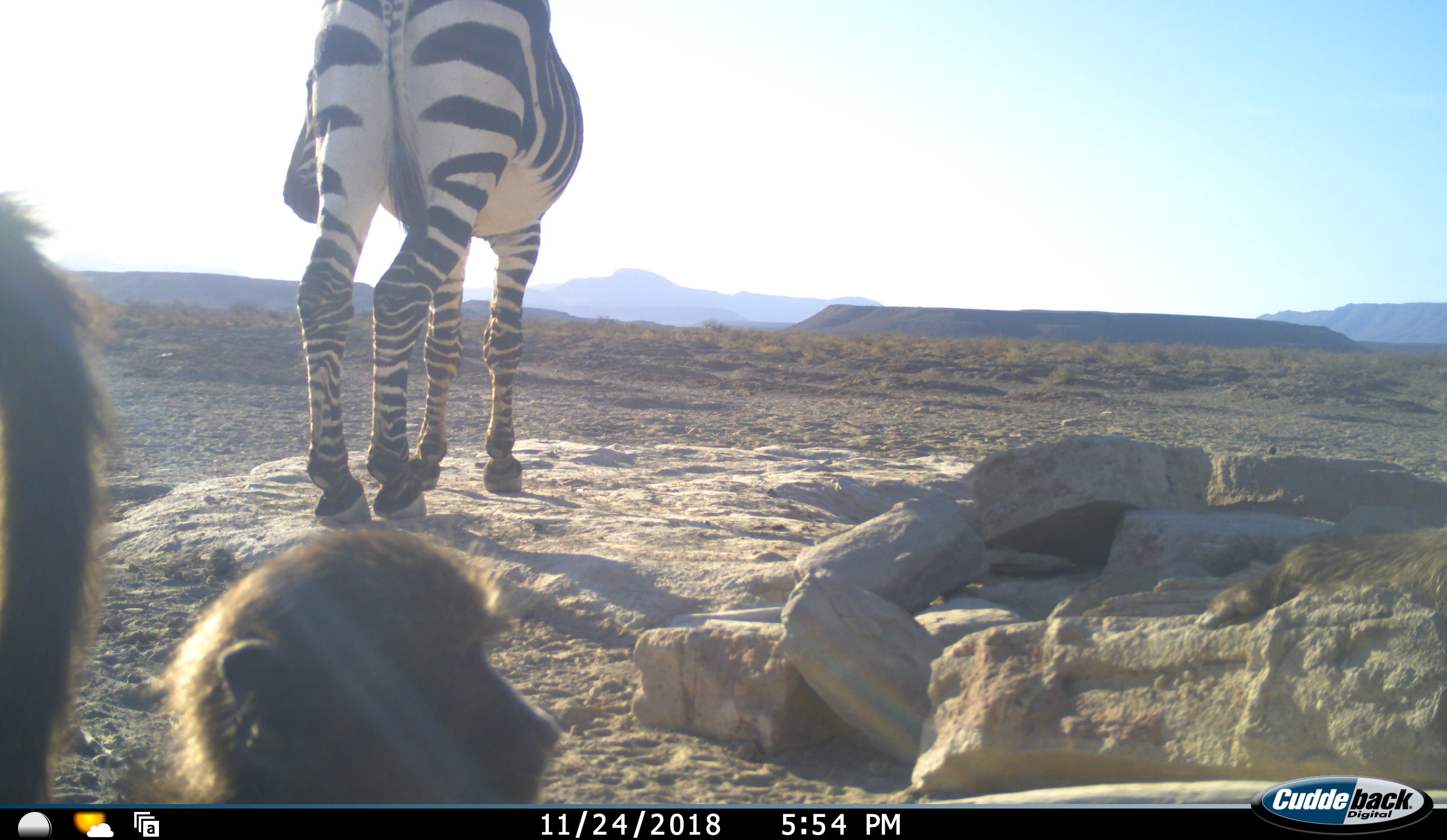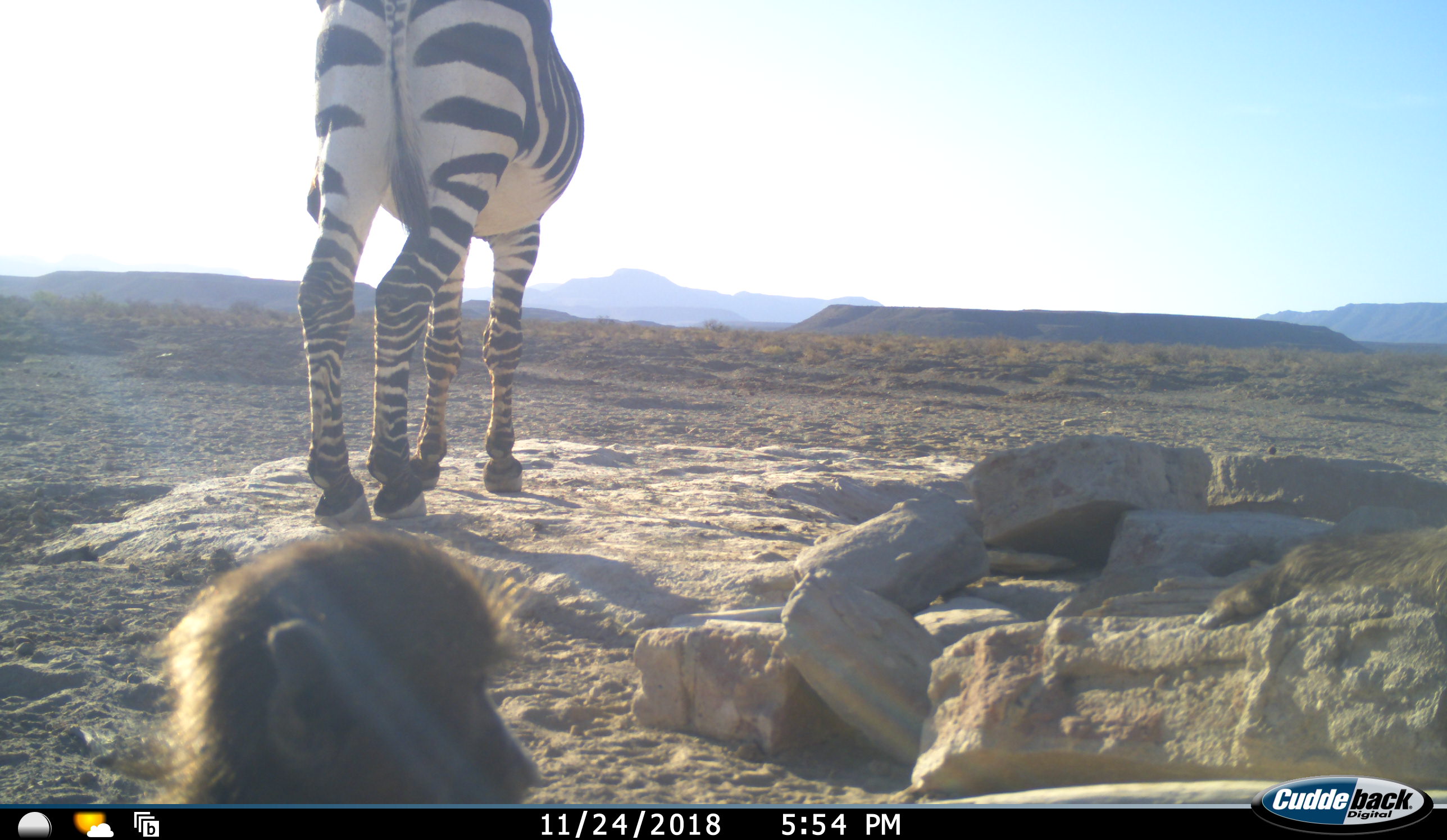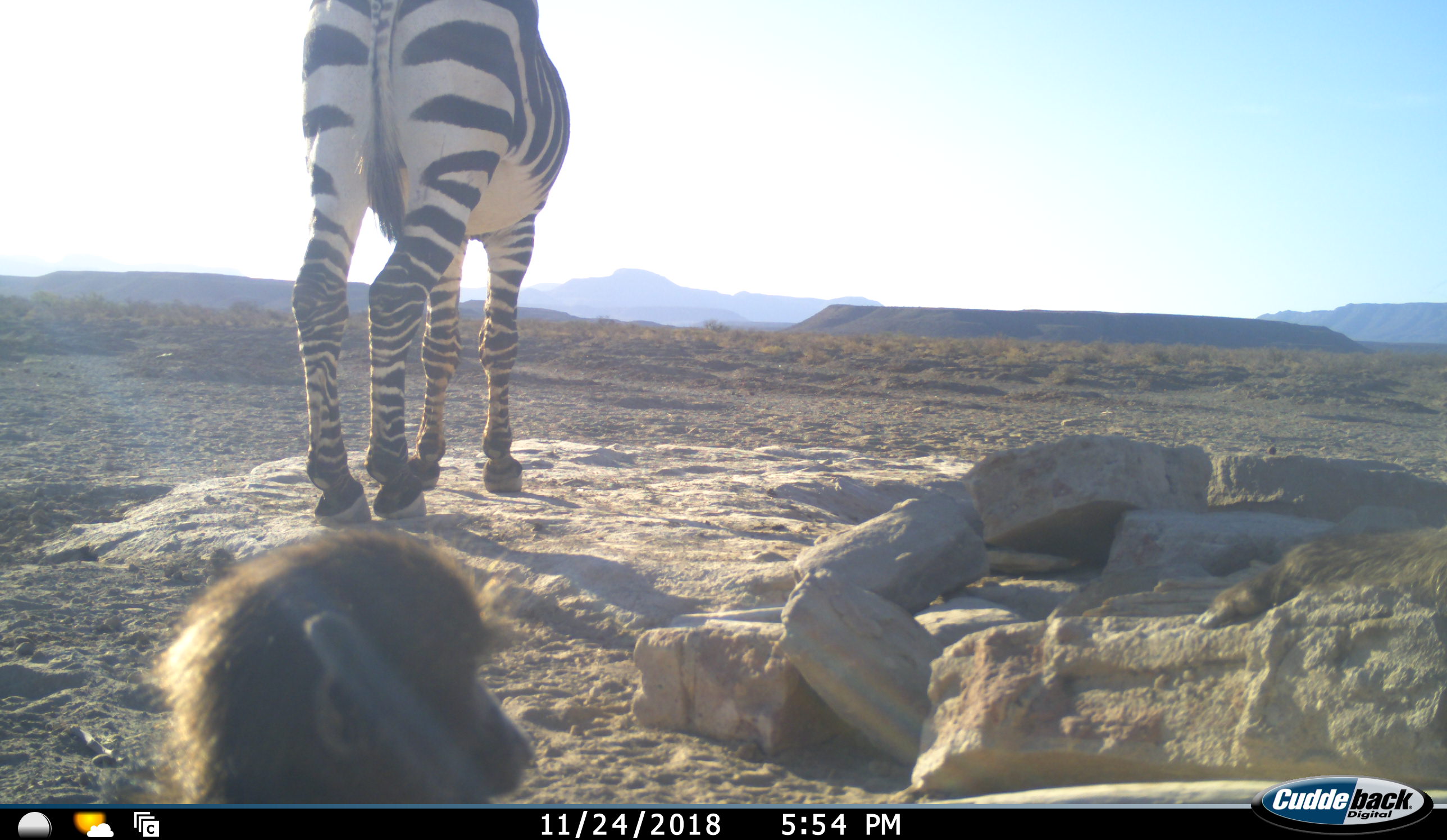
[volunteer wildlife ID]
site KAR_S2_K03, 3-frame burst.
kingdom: Animalia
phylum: Chordata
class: Mammalia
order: Primates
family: Cercopithecidae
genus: Papio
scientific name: Papio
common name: baboon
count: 2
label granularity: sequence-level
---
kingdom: Animalia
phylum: Chordata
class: Mammalia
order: Perissodactyla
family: Equidae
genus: Equus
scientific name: Equus zebra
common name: mountain zebra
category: zebramountain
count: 1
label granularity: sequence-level